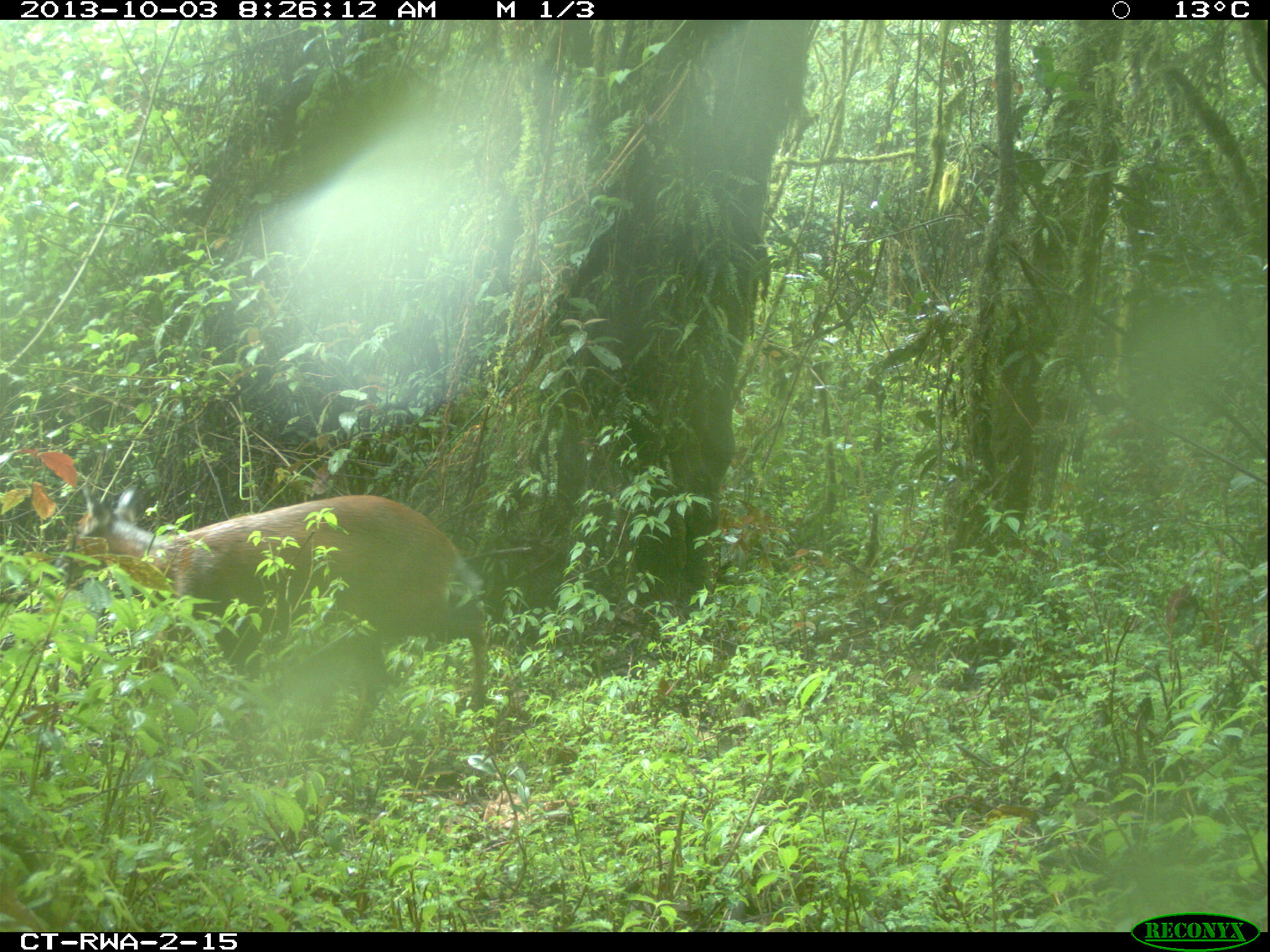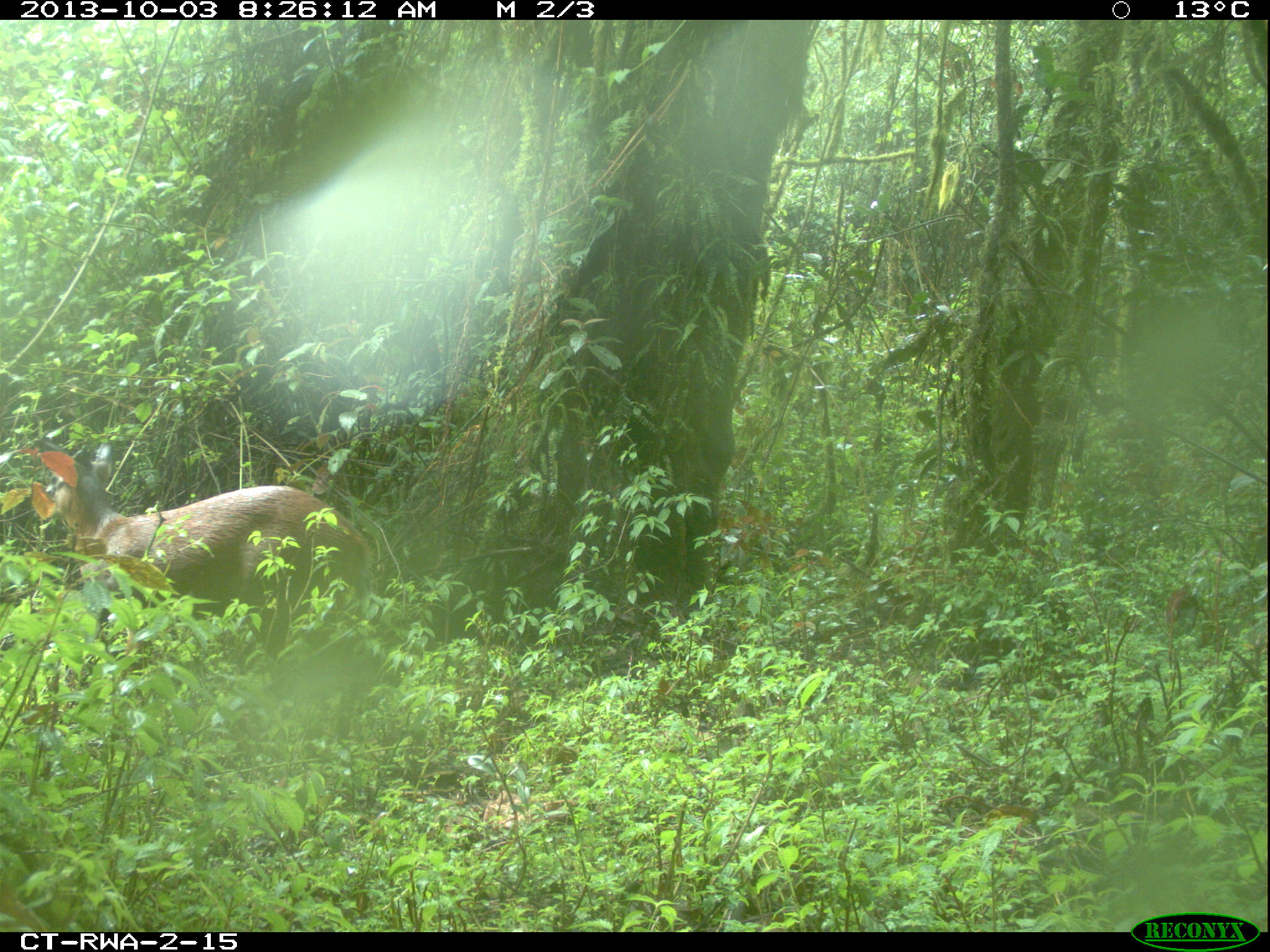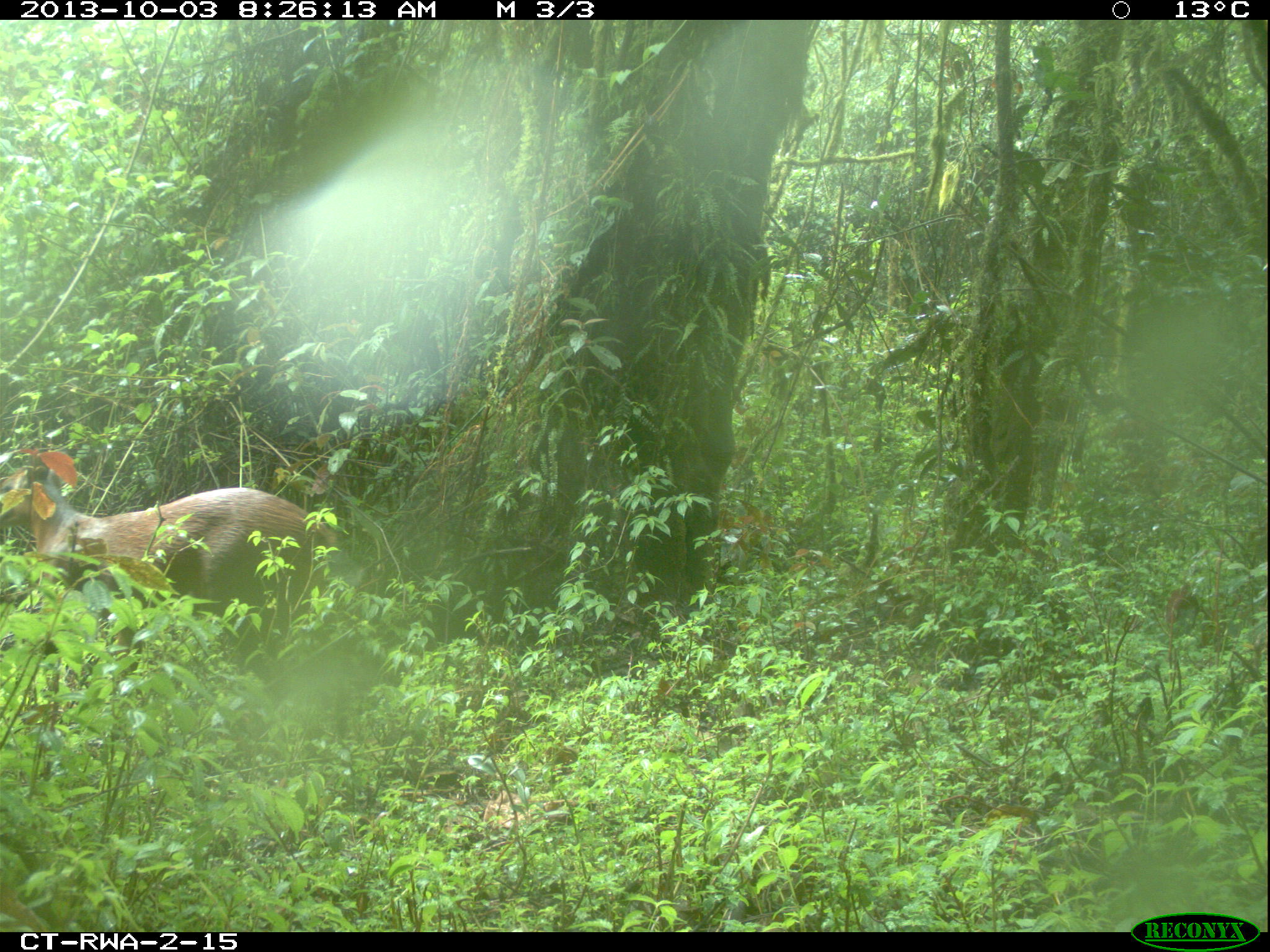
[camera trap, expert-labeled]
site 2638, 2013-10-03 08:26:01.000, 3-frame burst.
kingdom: Animalia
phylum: Chordata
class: Mammalia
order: Artiodactyla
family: Bovidae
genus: Cephalophus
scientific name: Cephalophus nigrifrons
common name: black-fronted duiker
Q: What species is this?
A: Cephalophus nigrifrons (black-fronted duiker).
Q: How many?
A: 1.